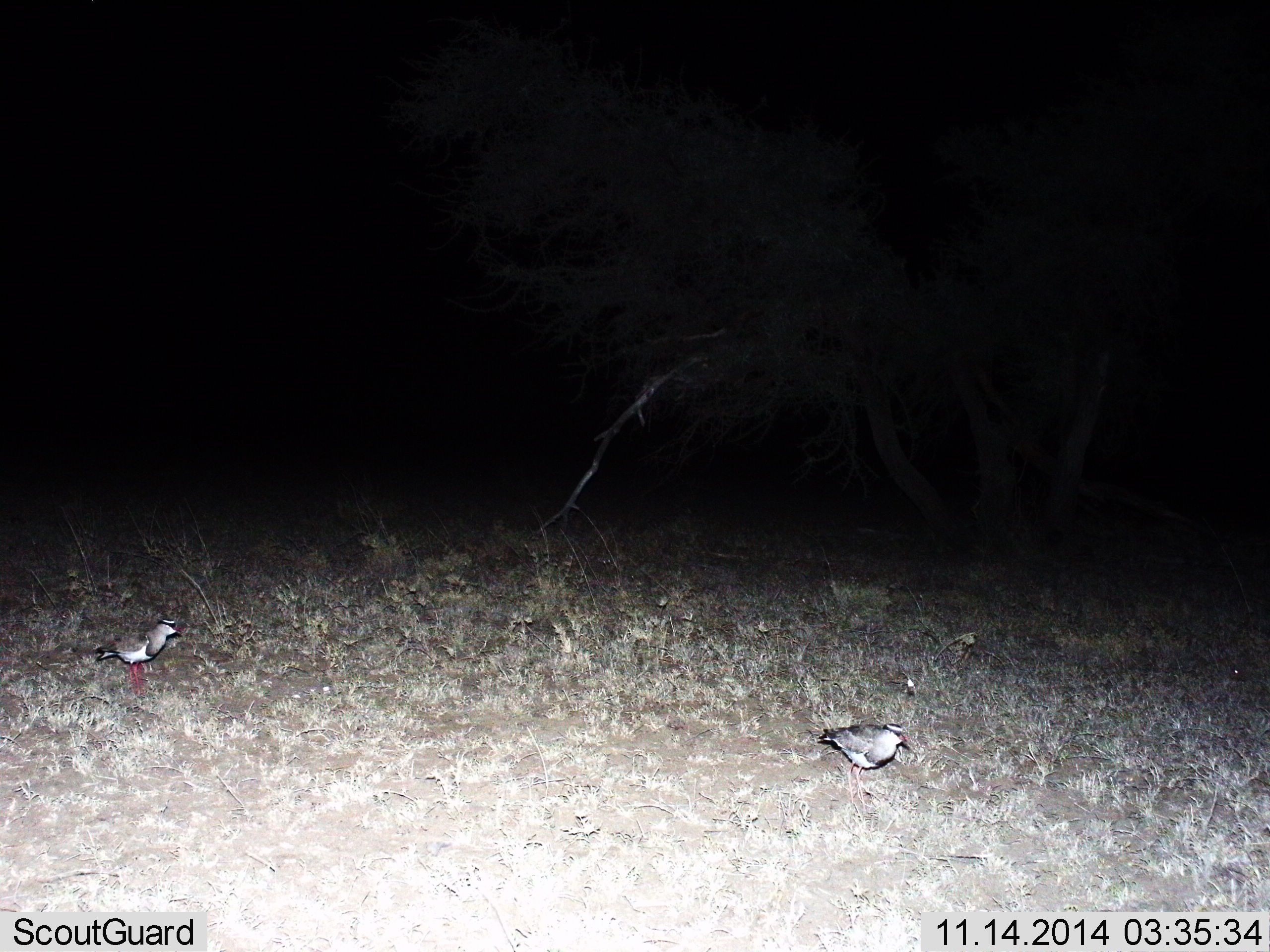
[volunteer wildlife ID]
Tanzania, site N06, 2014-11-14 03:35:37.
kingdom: Animalia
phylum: Chordata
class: Aves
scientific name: Aves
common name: bird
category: otherbird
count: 2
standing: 70%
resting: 0%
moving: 20%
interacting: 0%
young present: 0%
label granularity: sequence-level